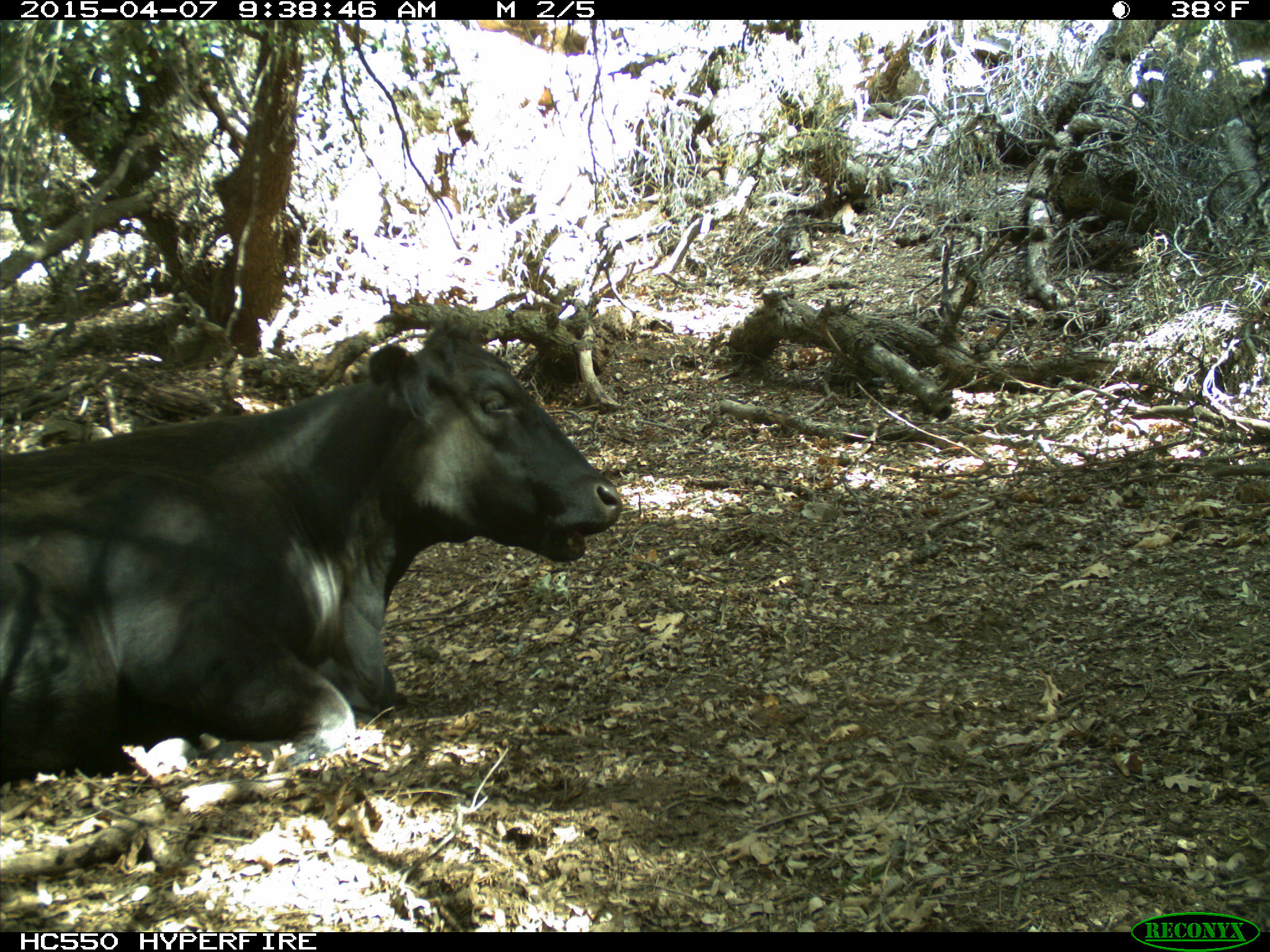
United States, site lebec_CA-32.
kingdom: Animalia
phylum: Chordata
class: Mammalia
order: Artiodactyla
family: Bovidae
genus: Bos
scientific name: Bos taurus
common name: domestic cow